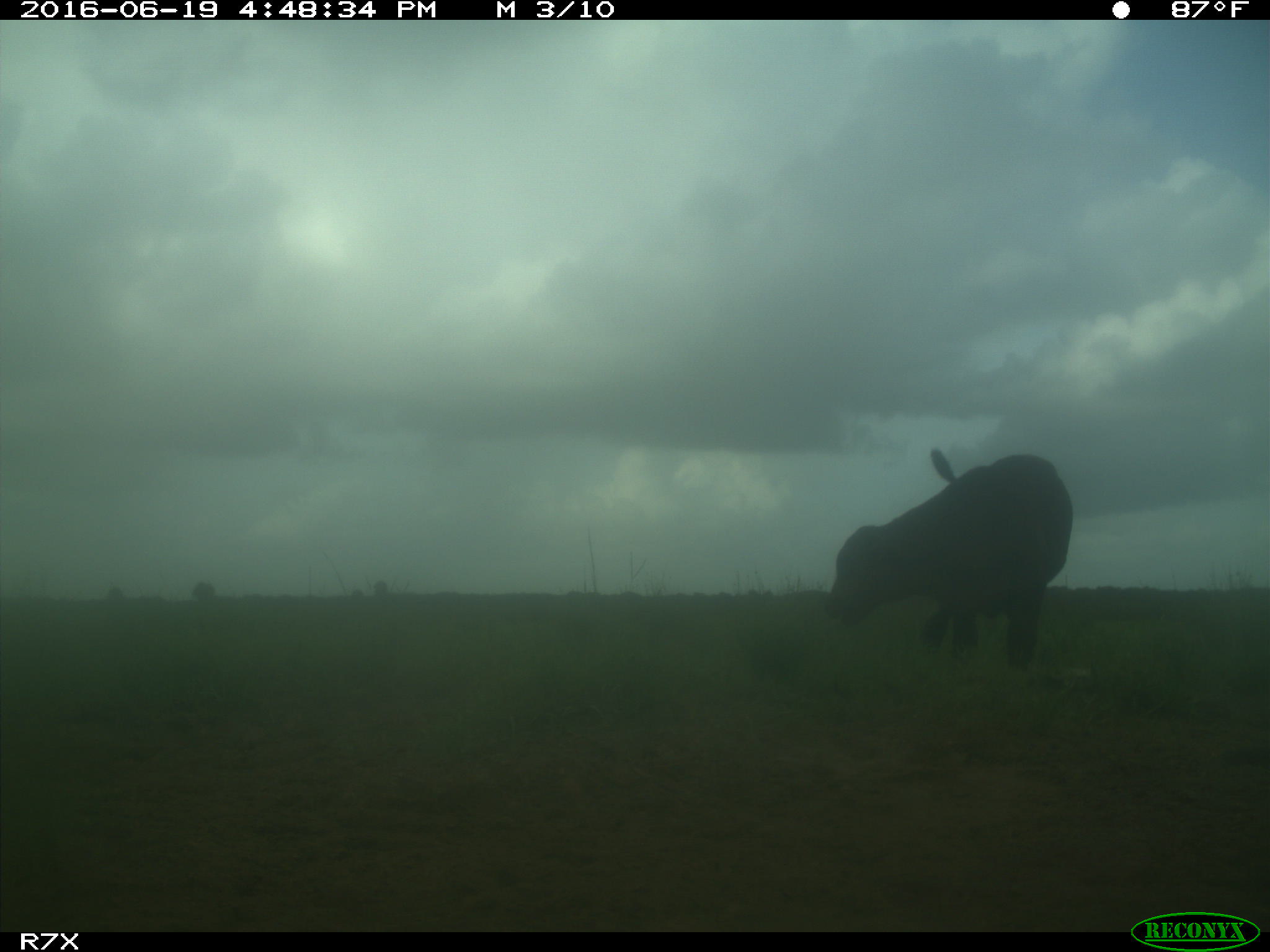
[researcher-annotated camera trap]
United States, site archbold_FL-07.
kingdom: Animalia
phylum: Chordata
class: Mammalia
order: Artiodactyla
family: Bovidae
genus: Bos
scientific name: Bos taurus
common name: domestic cow